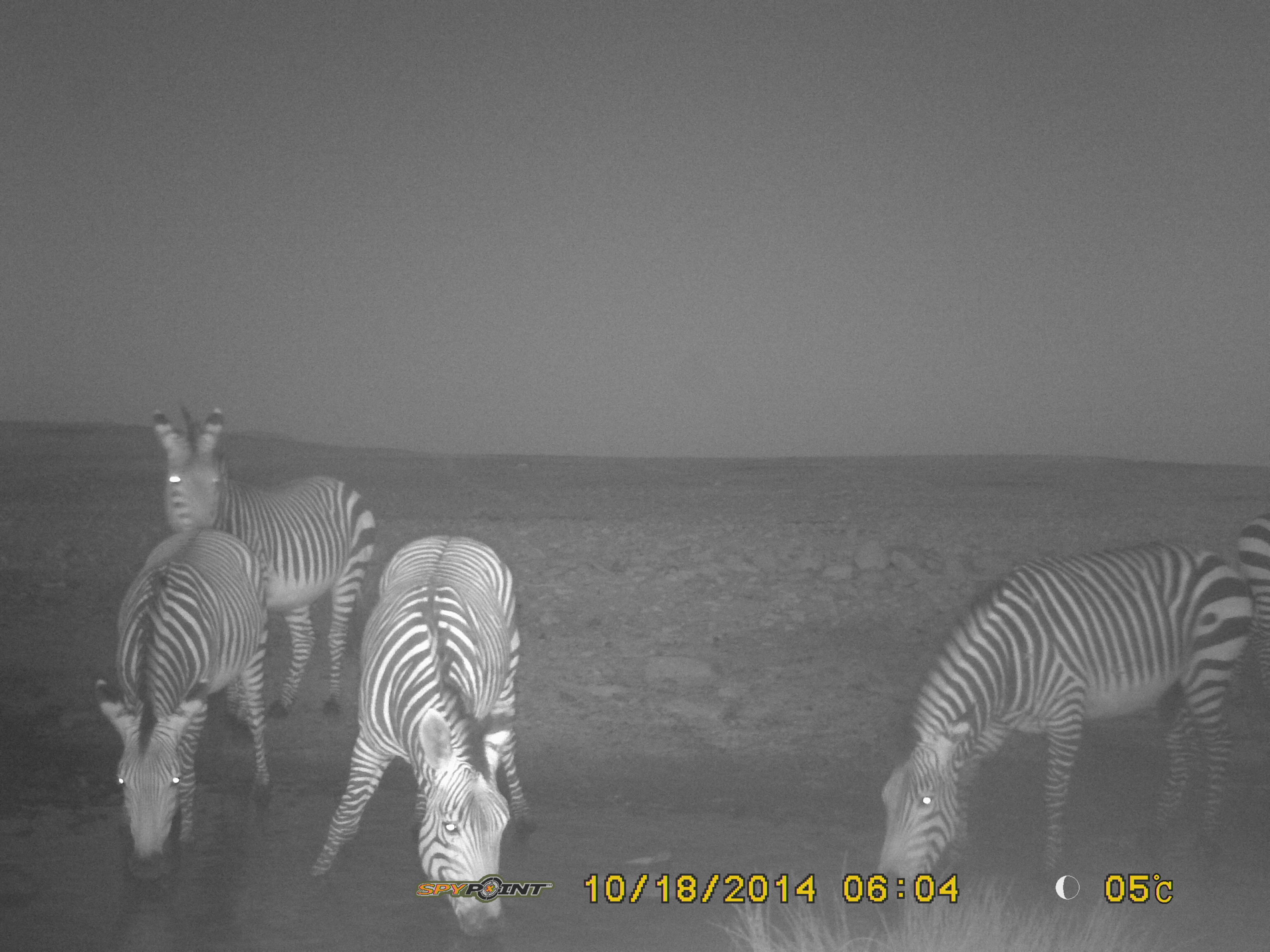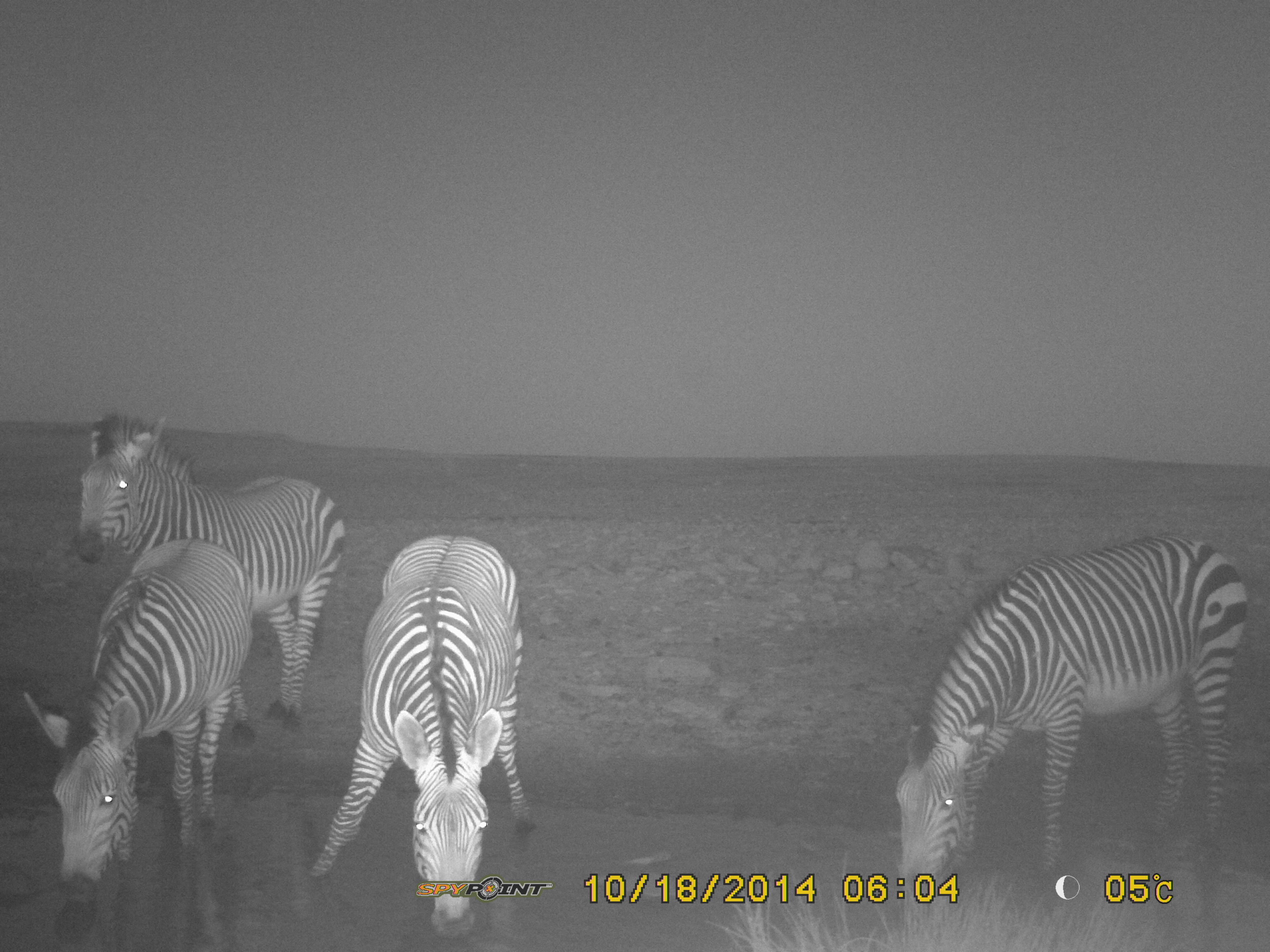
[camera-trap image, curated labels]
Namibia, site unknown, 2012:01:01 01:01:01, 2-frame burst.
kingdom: Animalia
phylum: Chordata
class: Mammalia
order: Perissodactyla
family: Equidae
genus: Equus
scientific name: Equus zebra hartmannae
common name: hartmann's mountain zebra